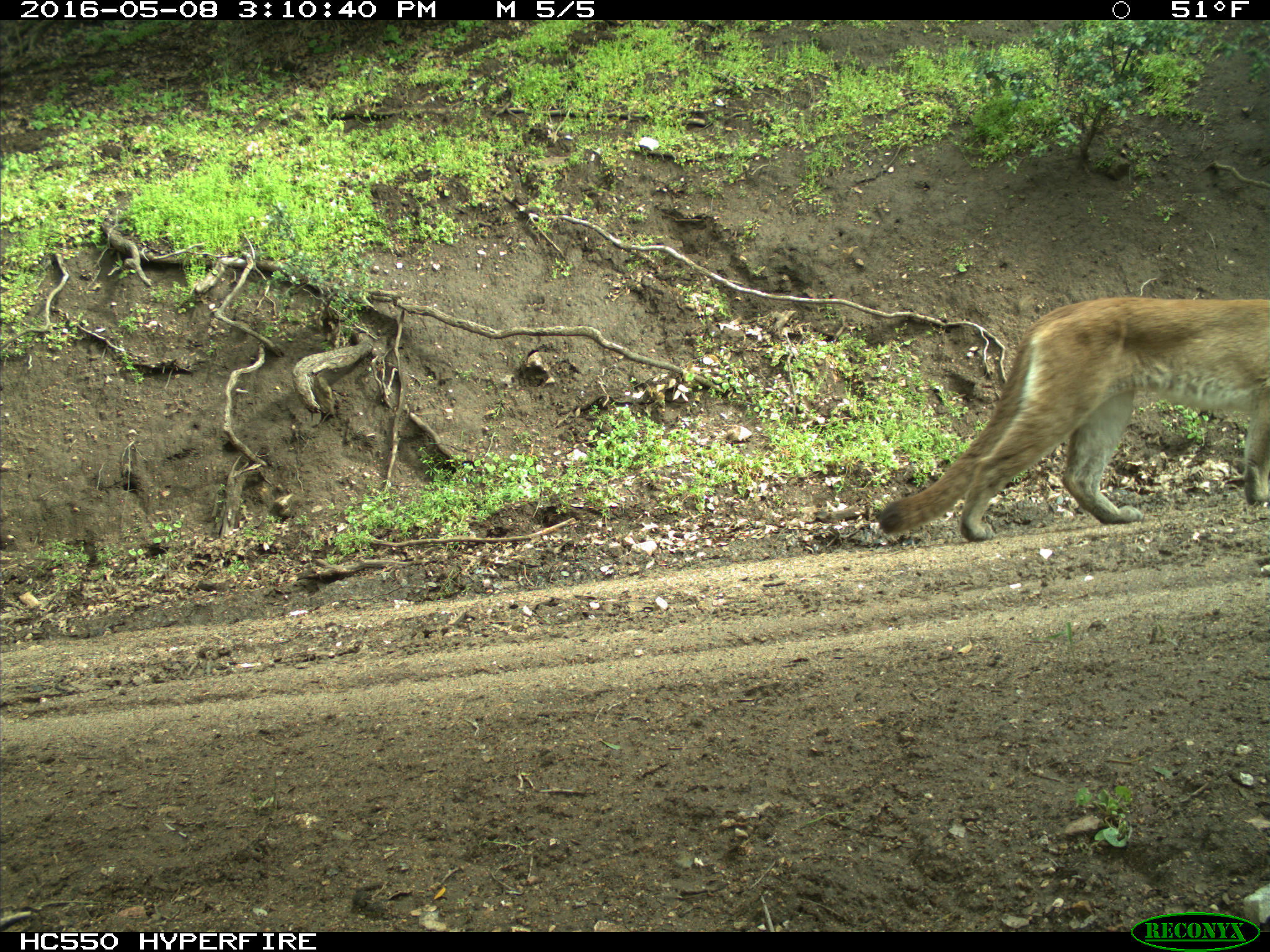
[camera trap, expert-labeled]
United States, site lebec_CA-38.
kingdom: Animalia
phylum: Chordata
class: Mammalia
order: Carnivora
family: Felidae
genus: Puma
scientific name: Puma concolor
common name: mountain lion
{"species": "Puma concolor (mountain lion)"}